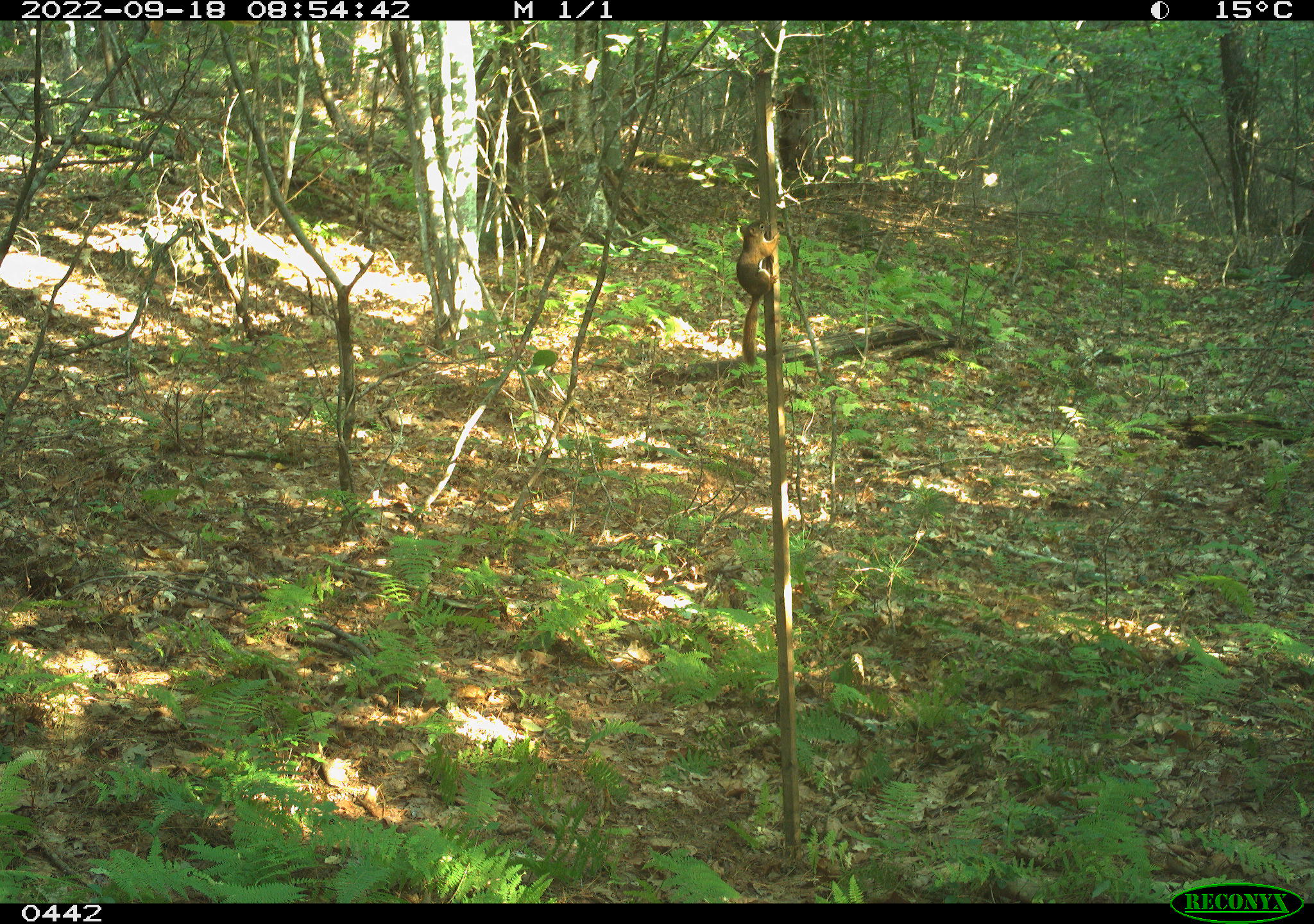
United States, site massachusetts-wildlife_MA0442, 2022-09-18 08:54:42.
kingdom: Animalia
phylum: Chordata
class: Mammalia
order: Rodentia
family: Sciuridae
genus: Tamiasciurus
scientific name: Tamiasciurus hudsonicus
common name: red squirrel